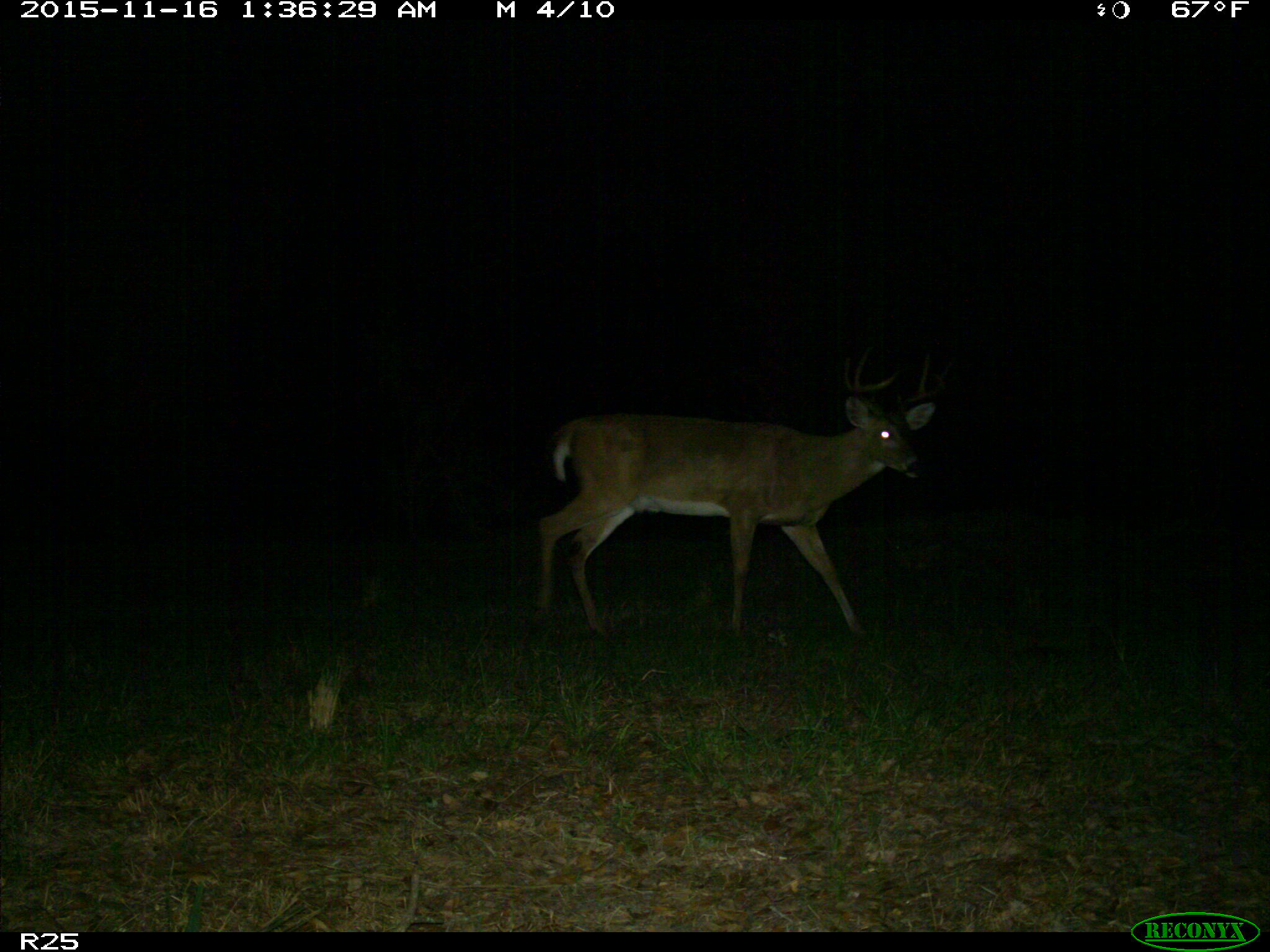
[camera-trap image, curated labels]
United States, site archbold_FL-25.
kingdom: Animalia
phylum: Chordata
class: Mammalia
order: Artiodactyla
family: Cervidae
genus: Odocoileus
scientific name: Odocoileus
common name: deer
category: unidentified deer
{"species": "unidentified deer (deer) (Odocoileus)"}